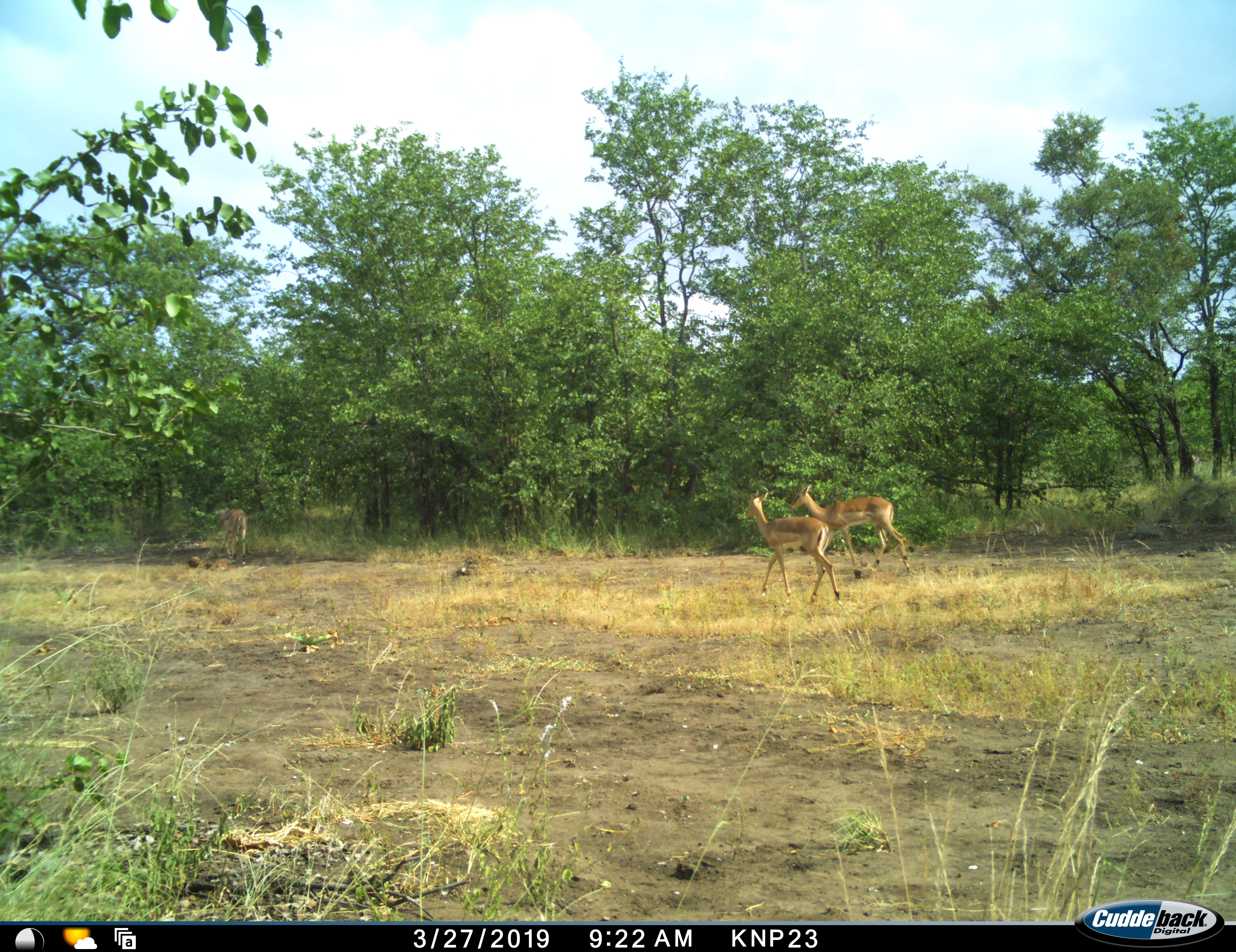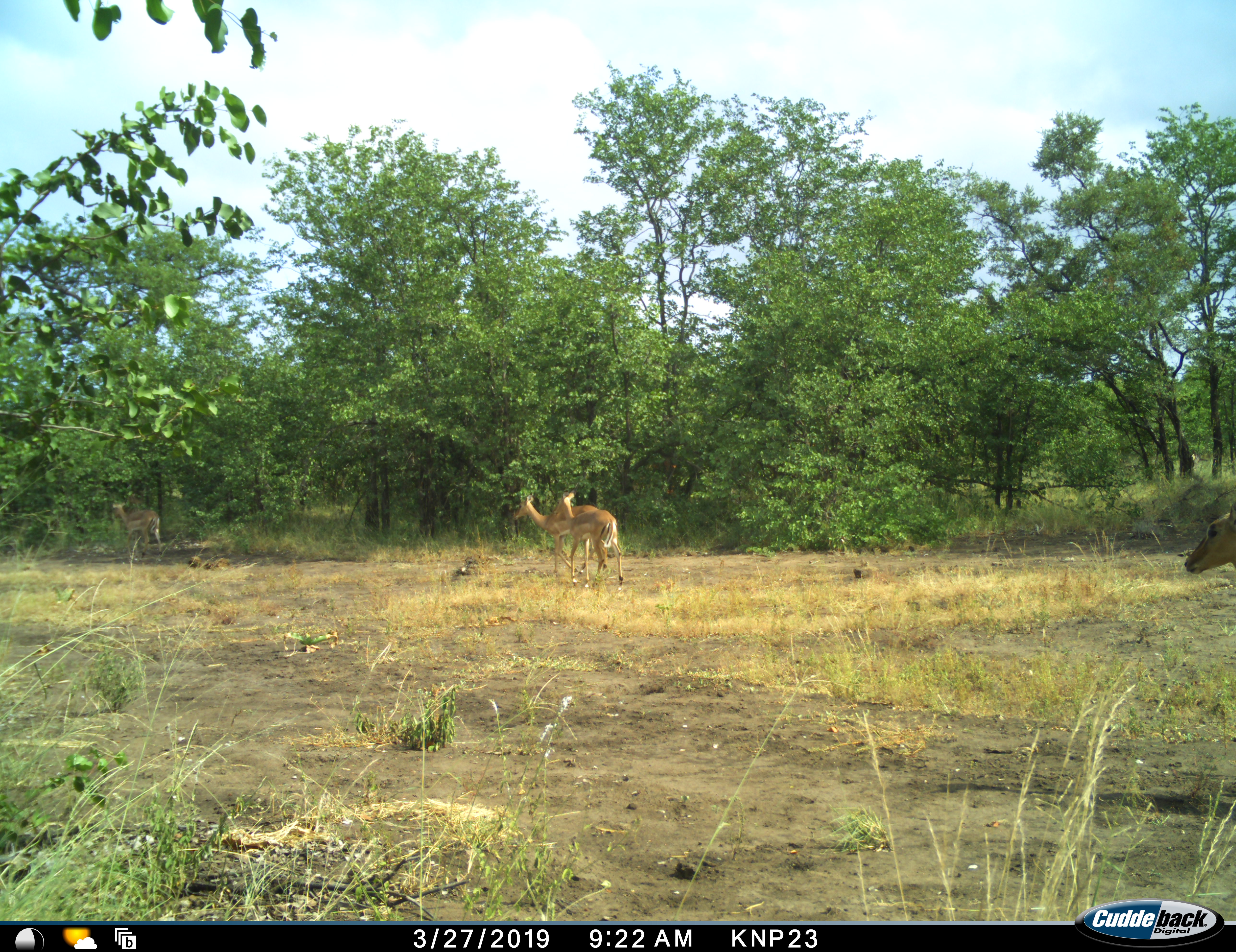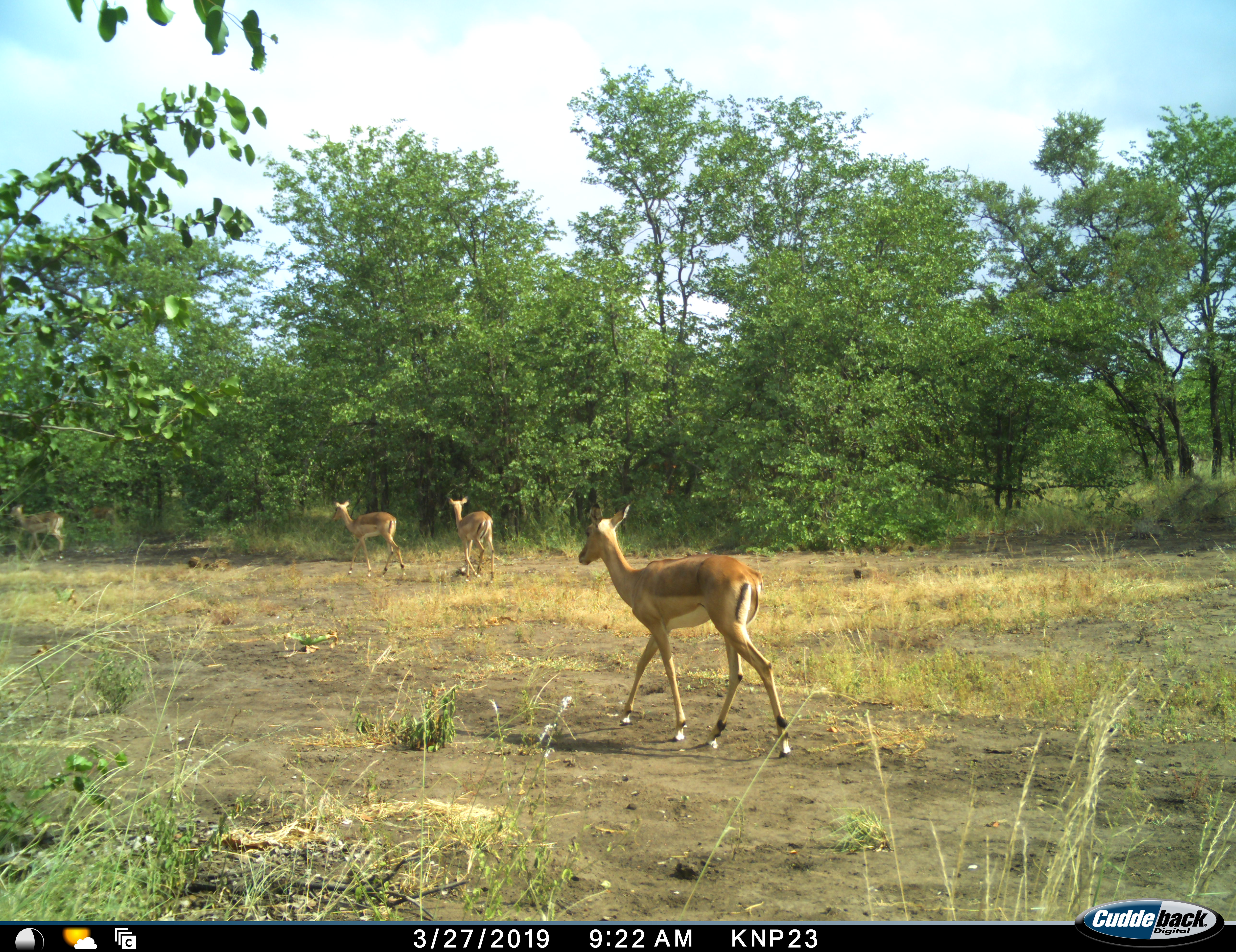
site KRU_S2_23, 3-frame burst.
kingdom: Animalia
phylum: Chordata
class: Mammalia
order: Artiodactyla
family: Bovidae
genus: Aepyceros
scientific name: Aepyceros melampus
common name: impala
Impala (Aepyceros melampus), count 4. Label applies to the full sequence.